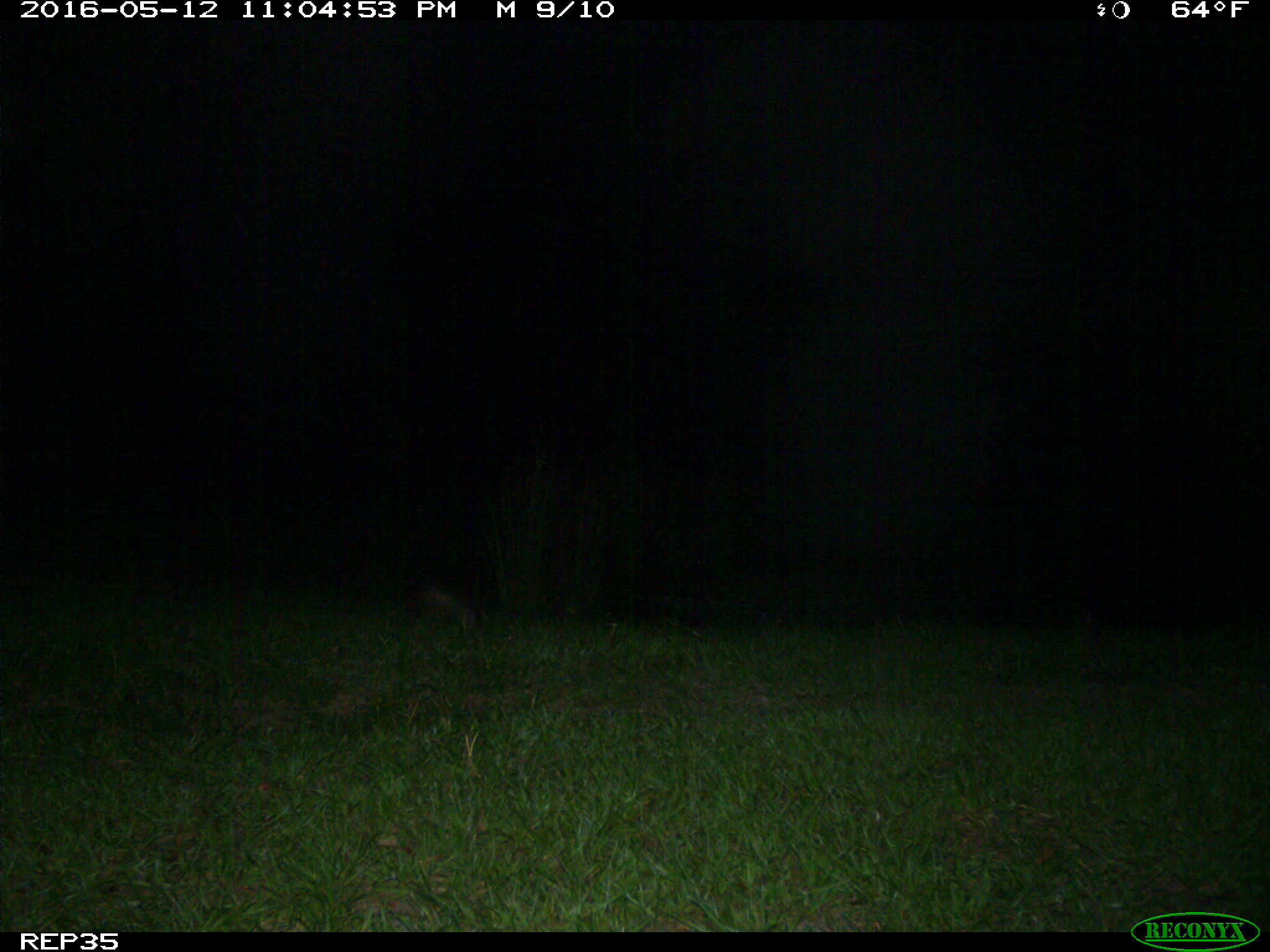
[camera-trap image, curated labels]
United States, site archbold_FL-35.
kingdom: Animalia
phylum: Chordata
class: Mammalia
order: Cingulata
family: Dasypodidae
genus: Dasypus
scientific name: Dasypus novemcinctus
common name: nine-banded armadillo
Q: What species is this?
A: Dasypus novemcinctus (nine-banded armadillo).